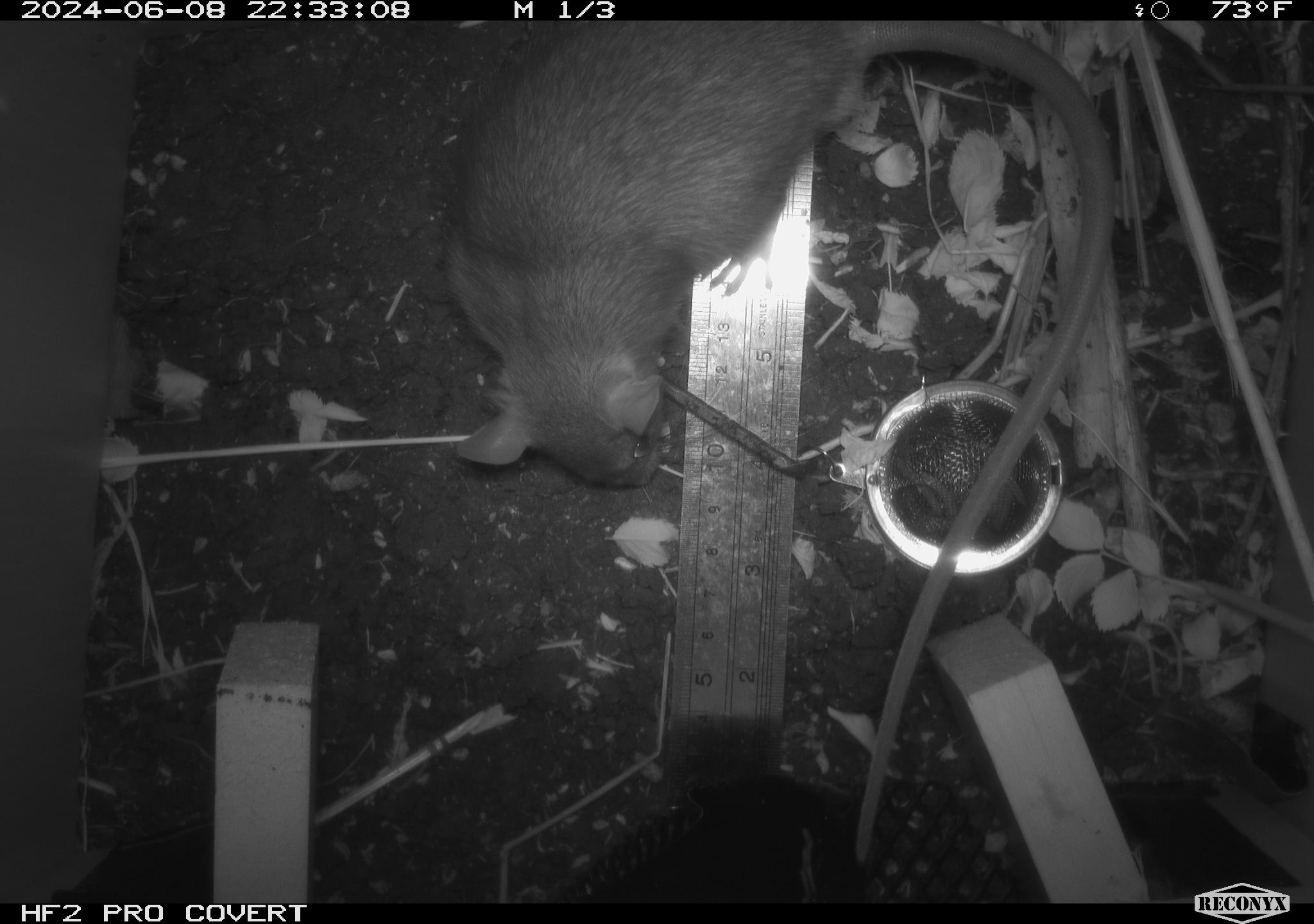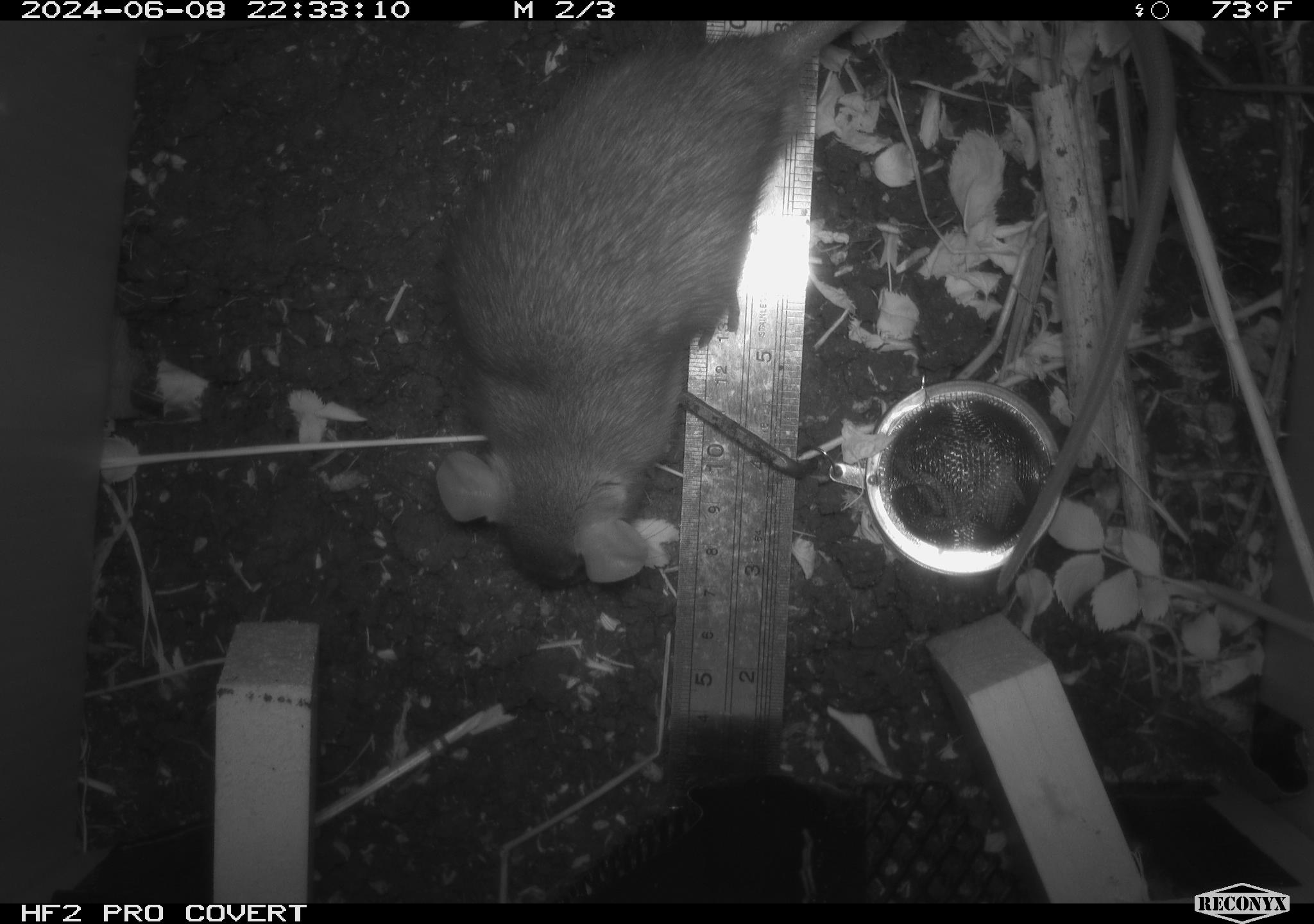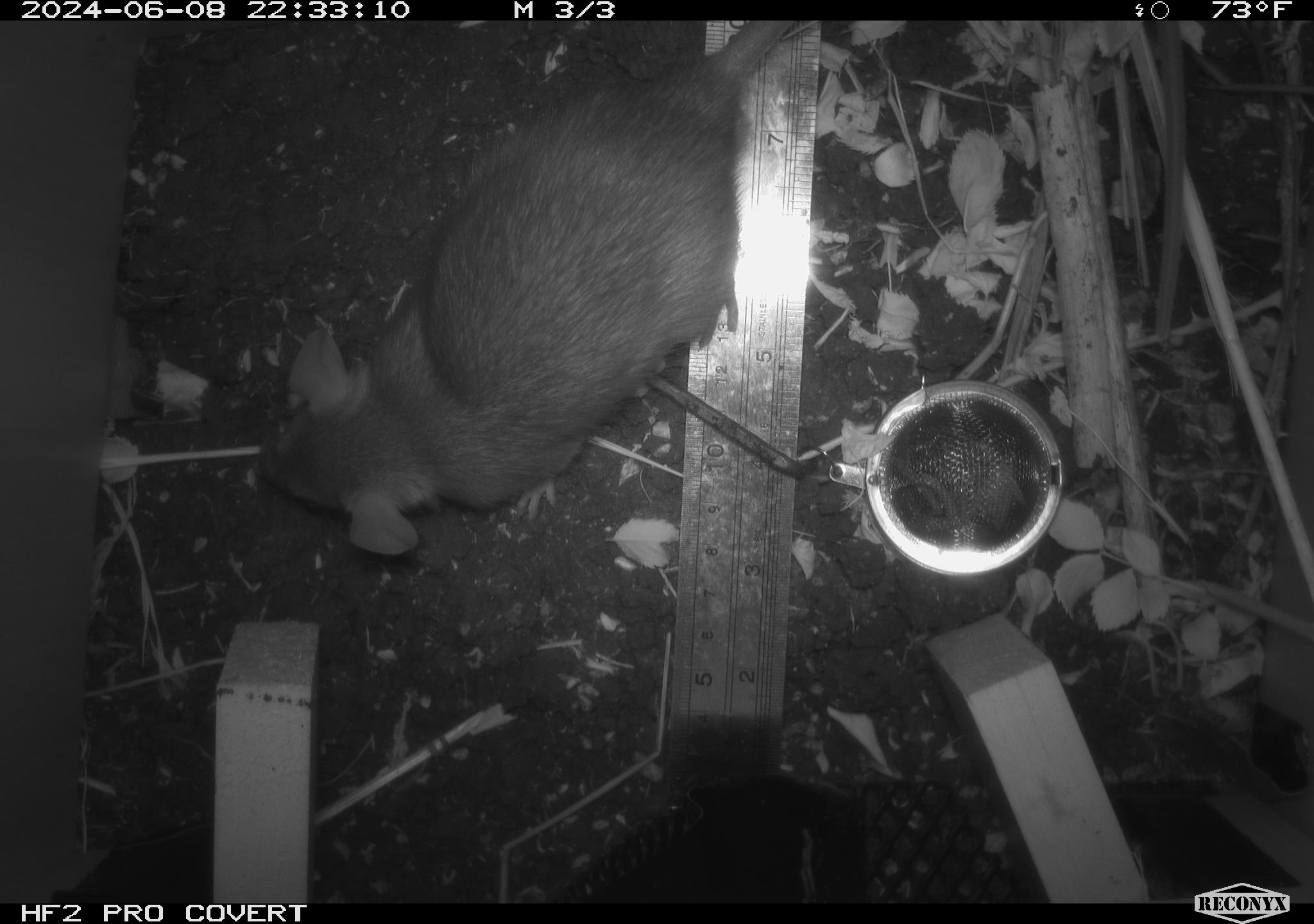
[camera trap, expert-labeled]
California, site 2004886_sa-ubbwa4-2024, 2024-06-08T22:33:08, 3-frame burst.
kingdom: Animalia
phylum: Chordata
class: Mammalia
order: Rodentia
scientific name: Rodentia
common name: woodrat or rat or mouse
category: woodrat or rat or mouse species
Woodrat or rat or mouse species (woodrat or rat or mouse) (Rodentia).